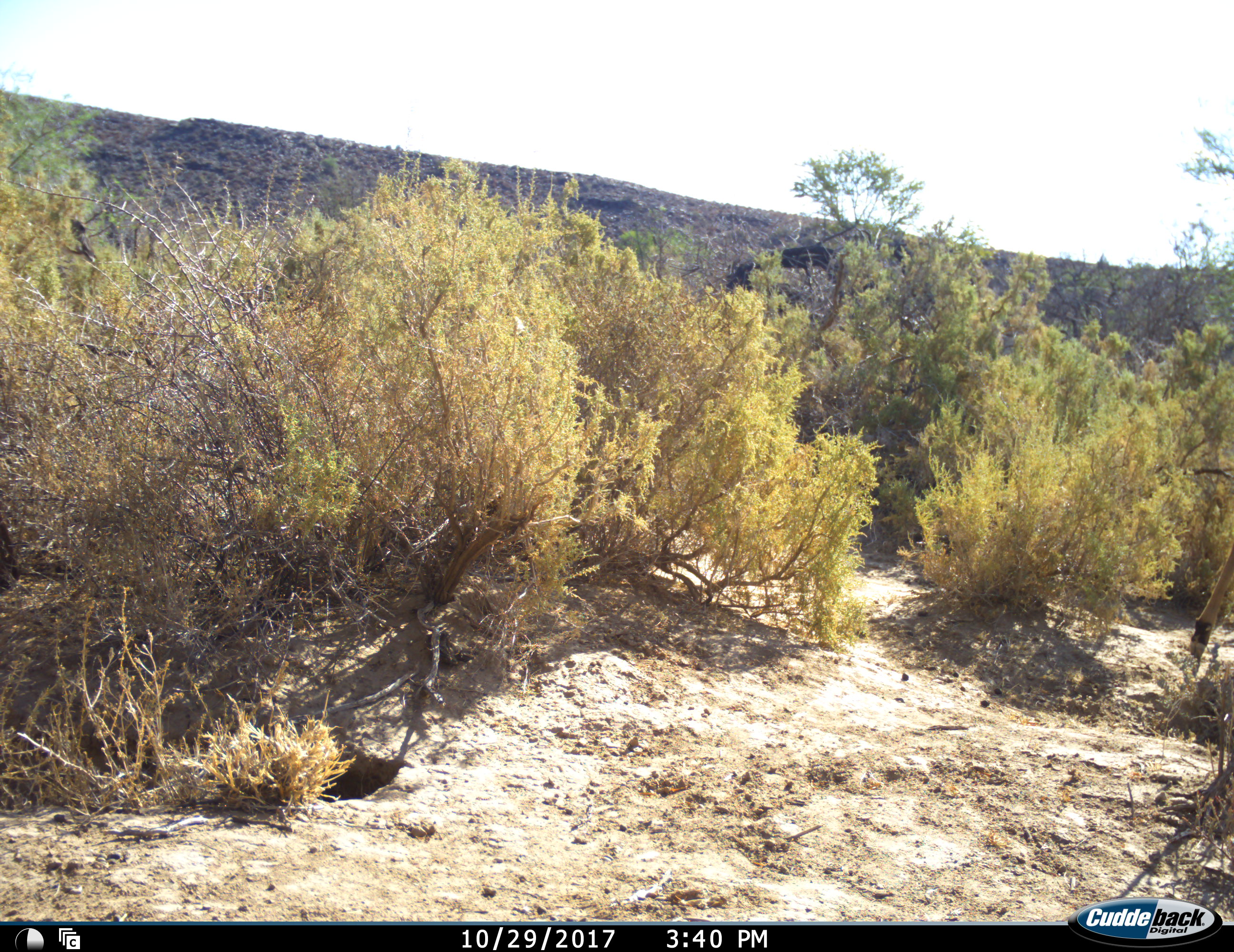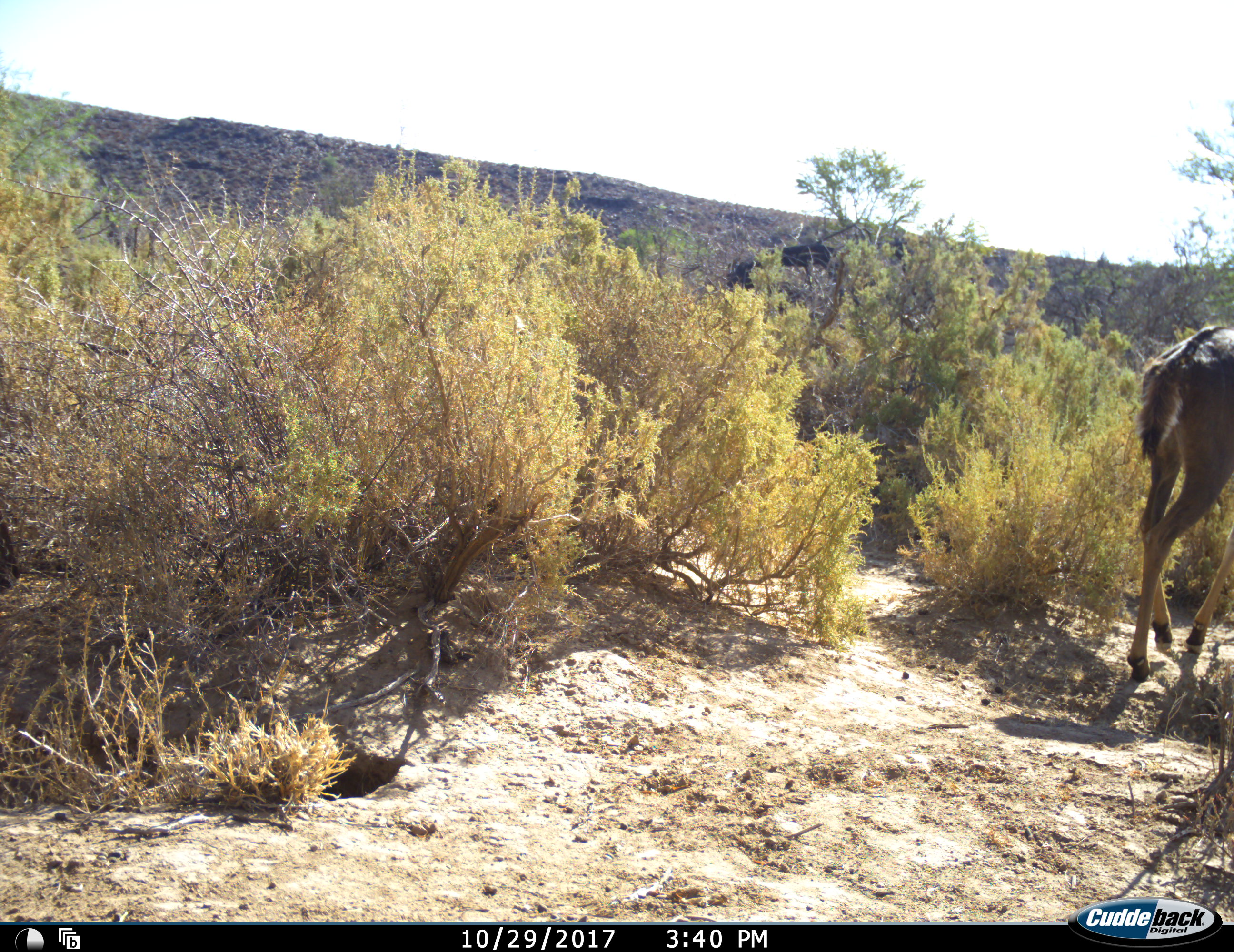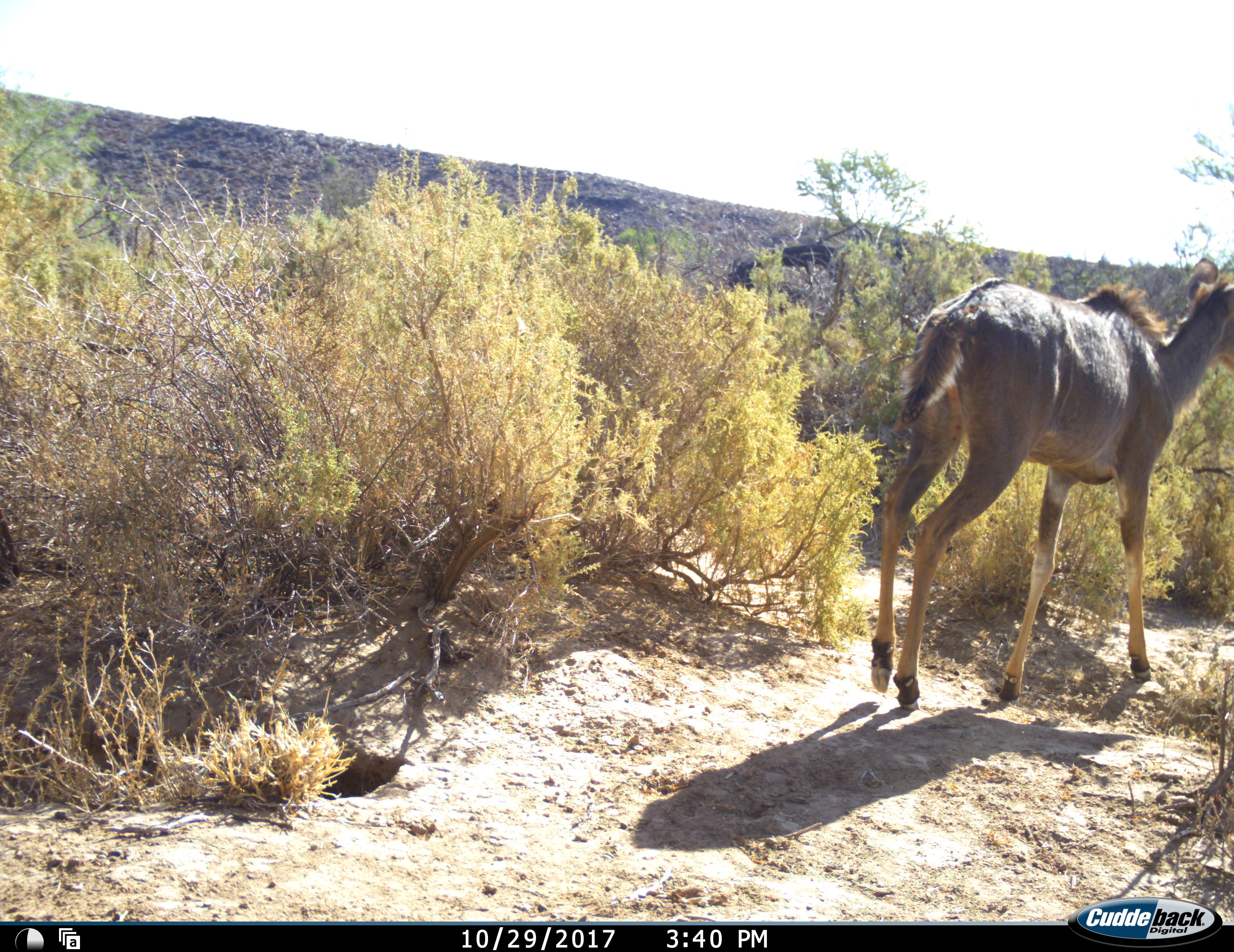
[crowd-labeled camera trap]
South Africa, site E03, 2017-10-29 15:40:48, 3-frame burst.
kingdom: Animalia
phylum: Chordata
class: Mammalia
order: Artiodactyla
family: Bovidae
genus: Tragelaphus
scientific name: Tragelaphus strepsiceros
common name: greater kudu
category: kudu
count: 1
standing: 0%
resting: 0%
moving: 100%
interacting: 0%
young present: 0%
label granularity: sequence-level